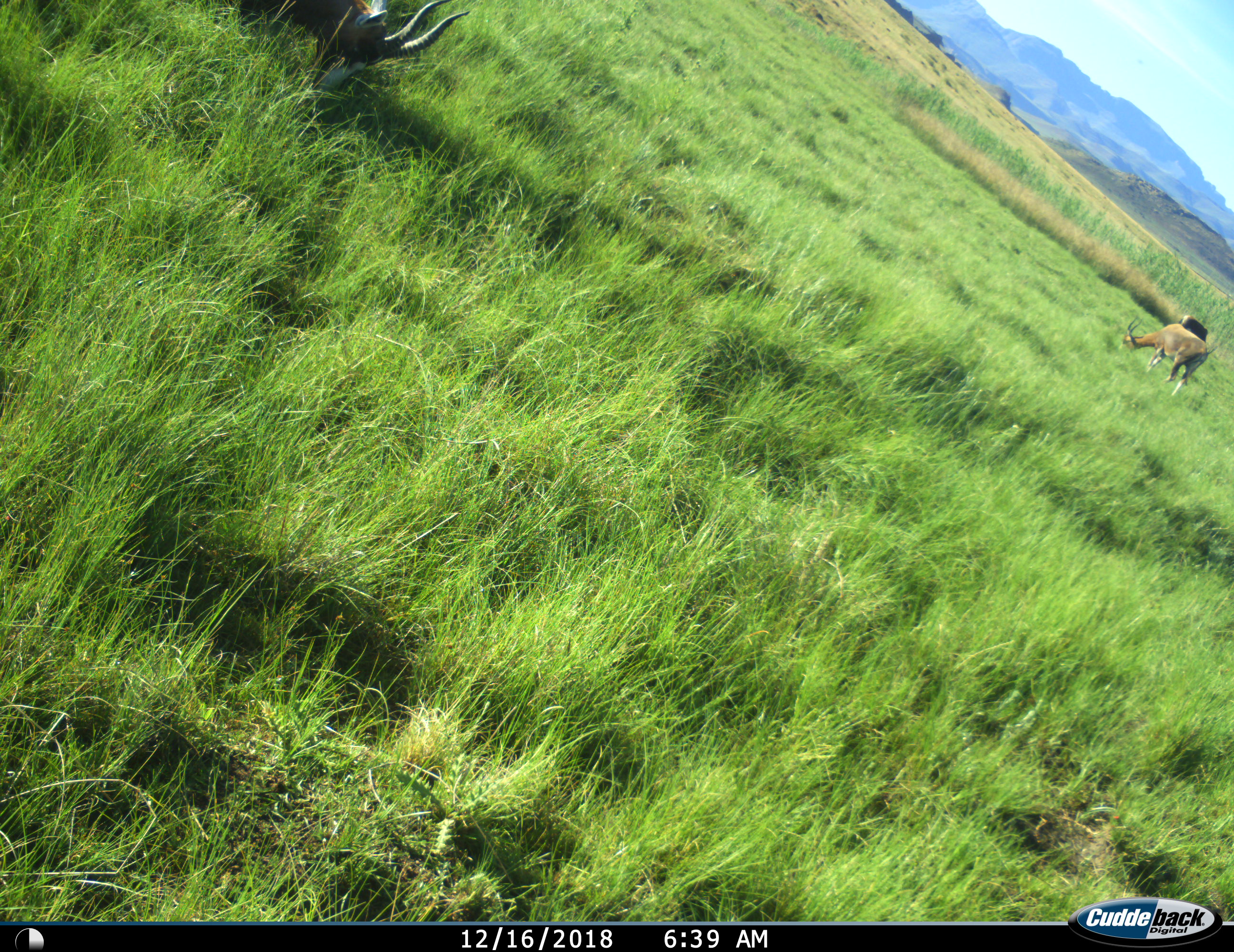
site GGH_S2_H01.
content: unidentified animal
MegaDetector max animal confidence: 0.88